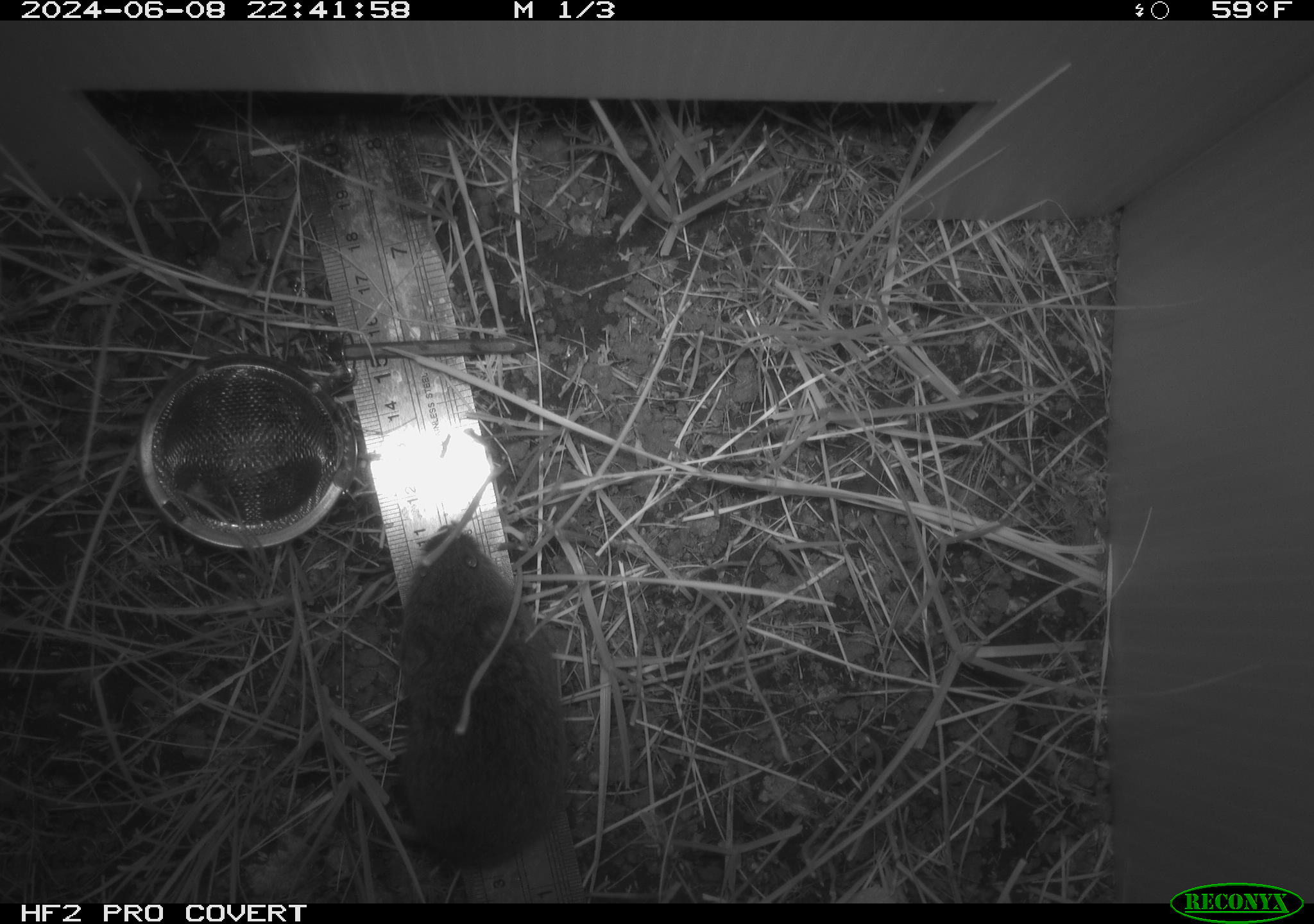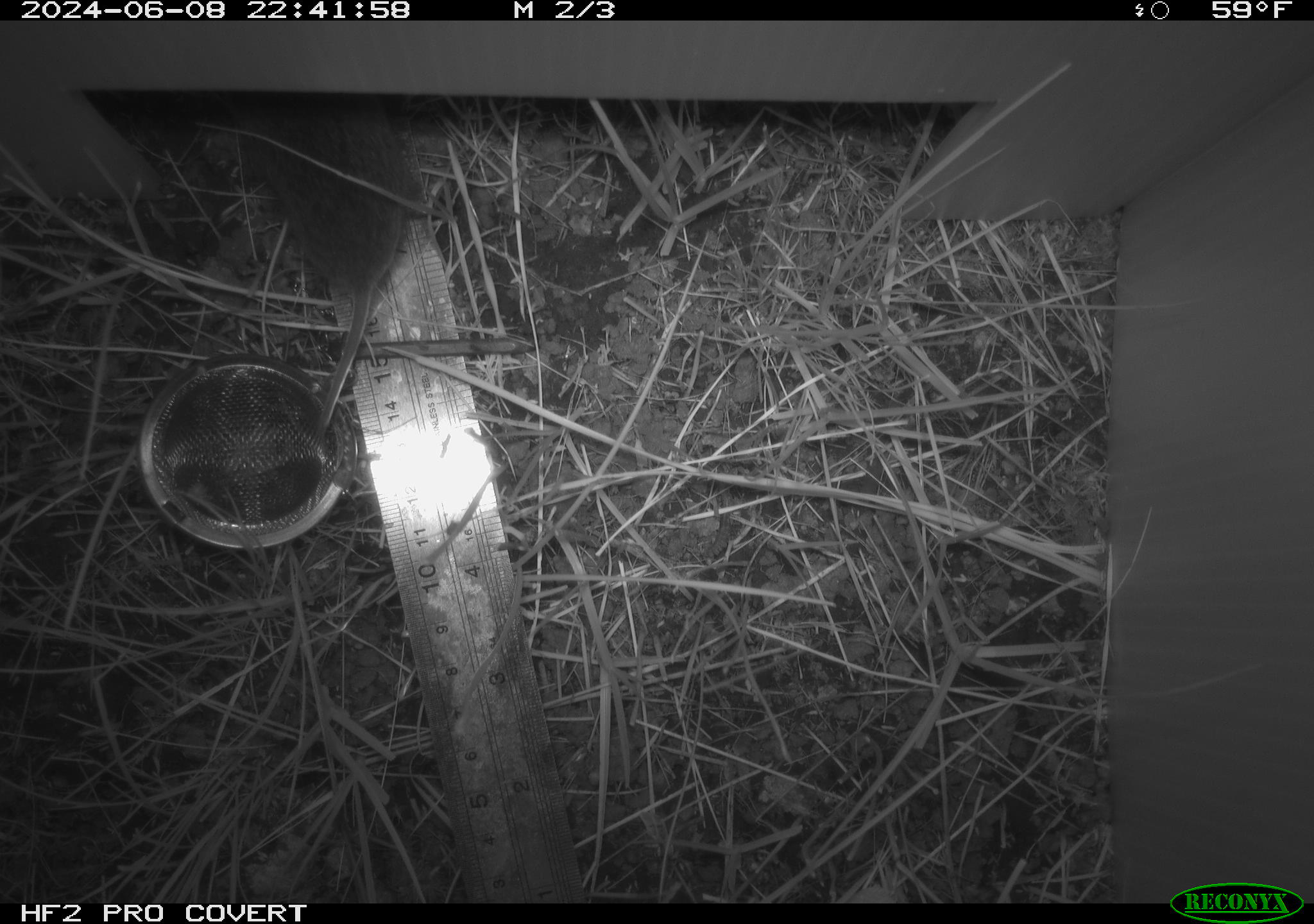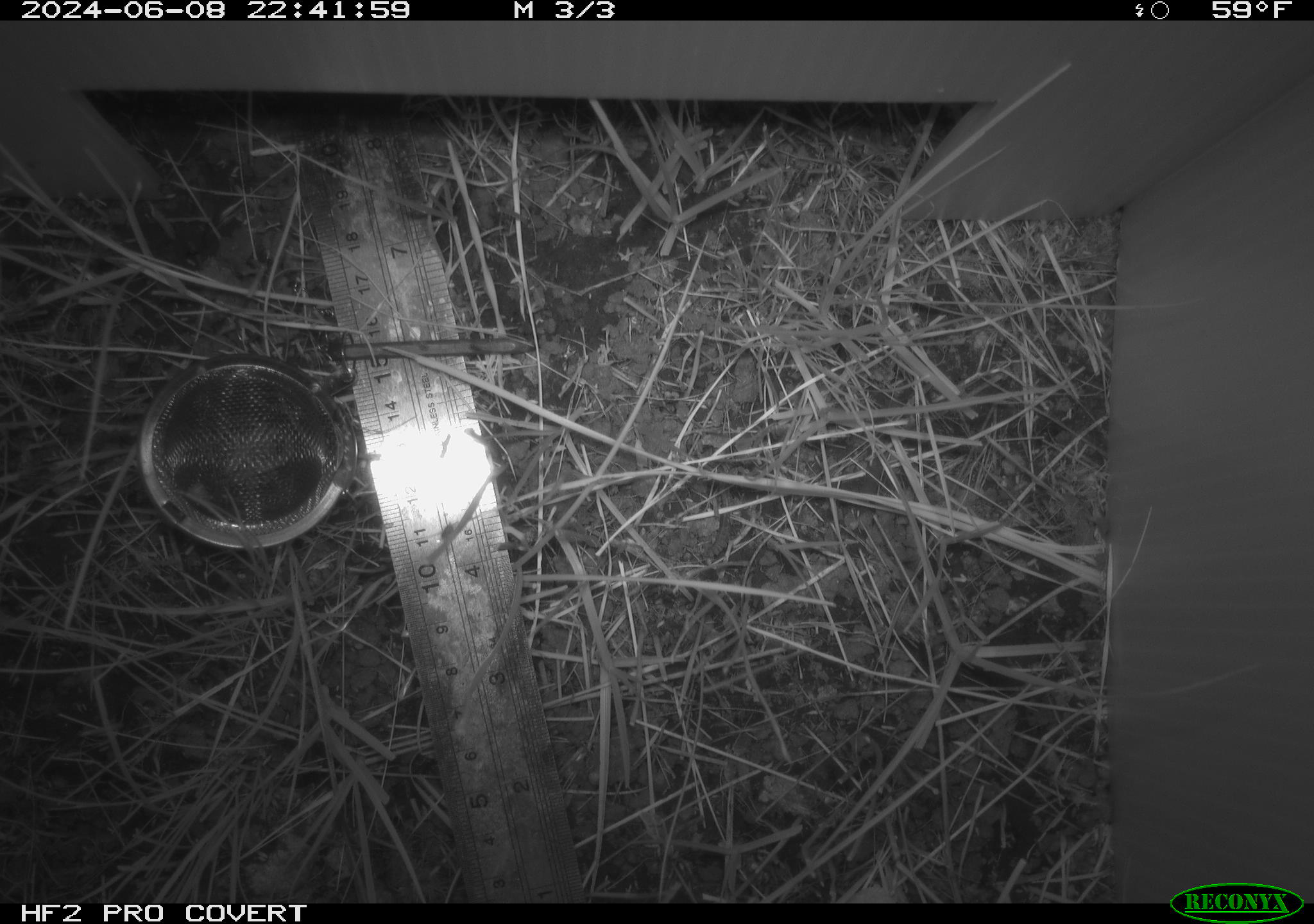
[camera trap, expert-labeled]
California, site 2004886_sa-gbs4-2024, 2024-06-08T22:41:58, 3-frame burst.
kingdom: Animalia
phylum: Chordata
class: Mammalia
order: Rodentia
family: Cricetidae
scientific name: Arvicolinae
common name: voles, lemmings, and muskrats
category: arvicolinae subfamily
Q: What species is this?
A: Arvicolinae subfamily (voles, lemmings, and muskrats) (Arvicolinae).